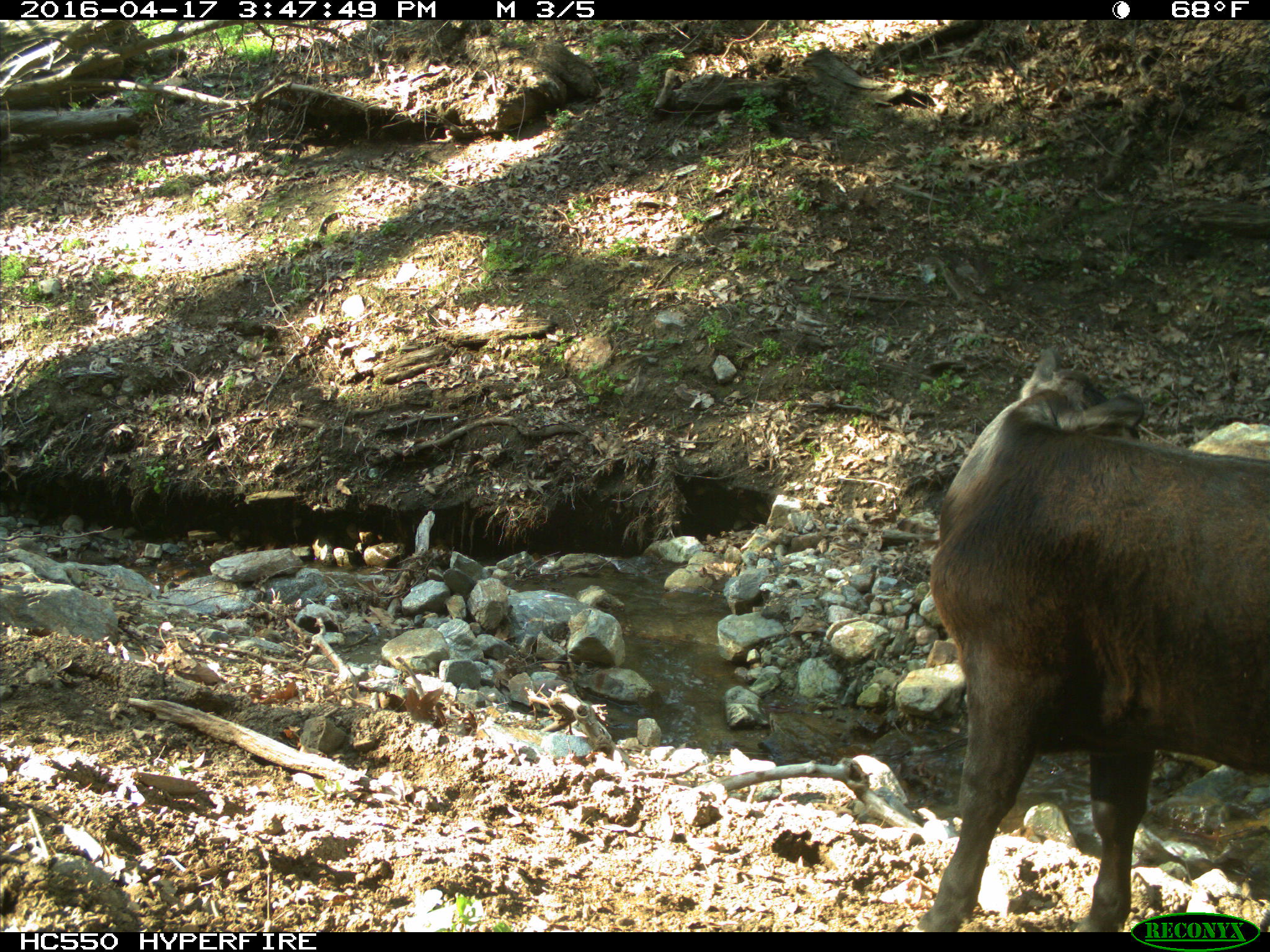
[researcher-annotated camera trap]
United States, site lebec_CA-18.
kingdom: Animalia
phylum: Chordata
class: Mammalia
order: Artiodactyla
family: Bovidae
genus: Bos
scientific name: Bos taurus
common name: domestic cow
Bos taurus (domestic cow).